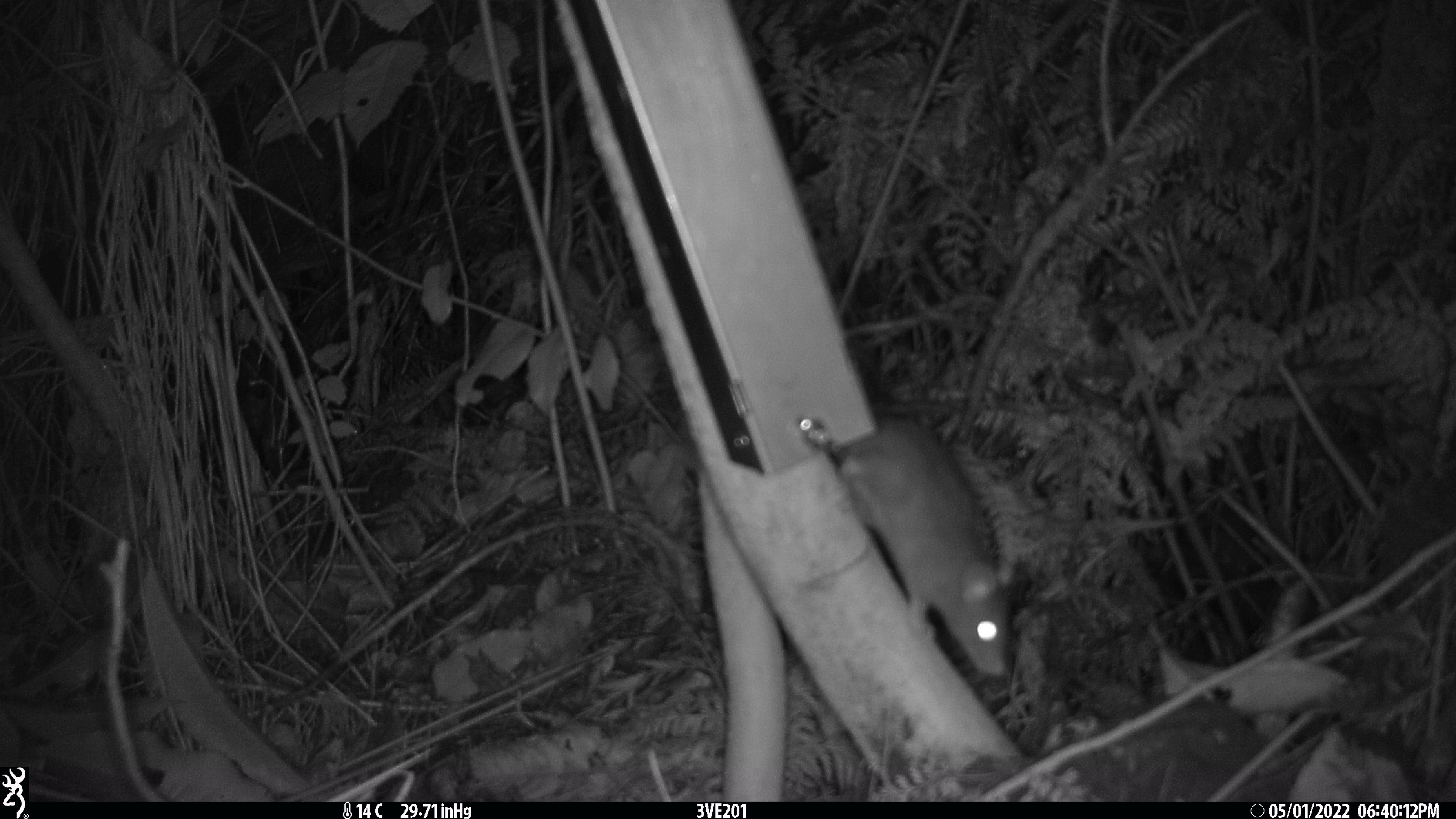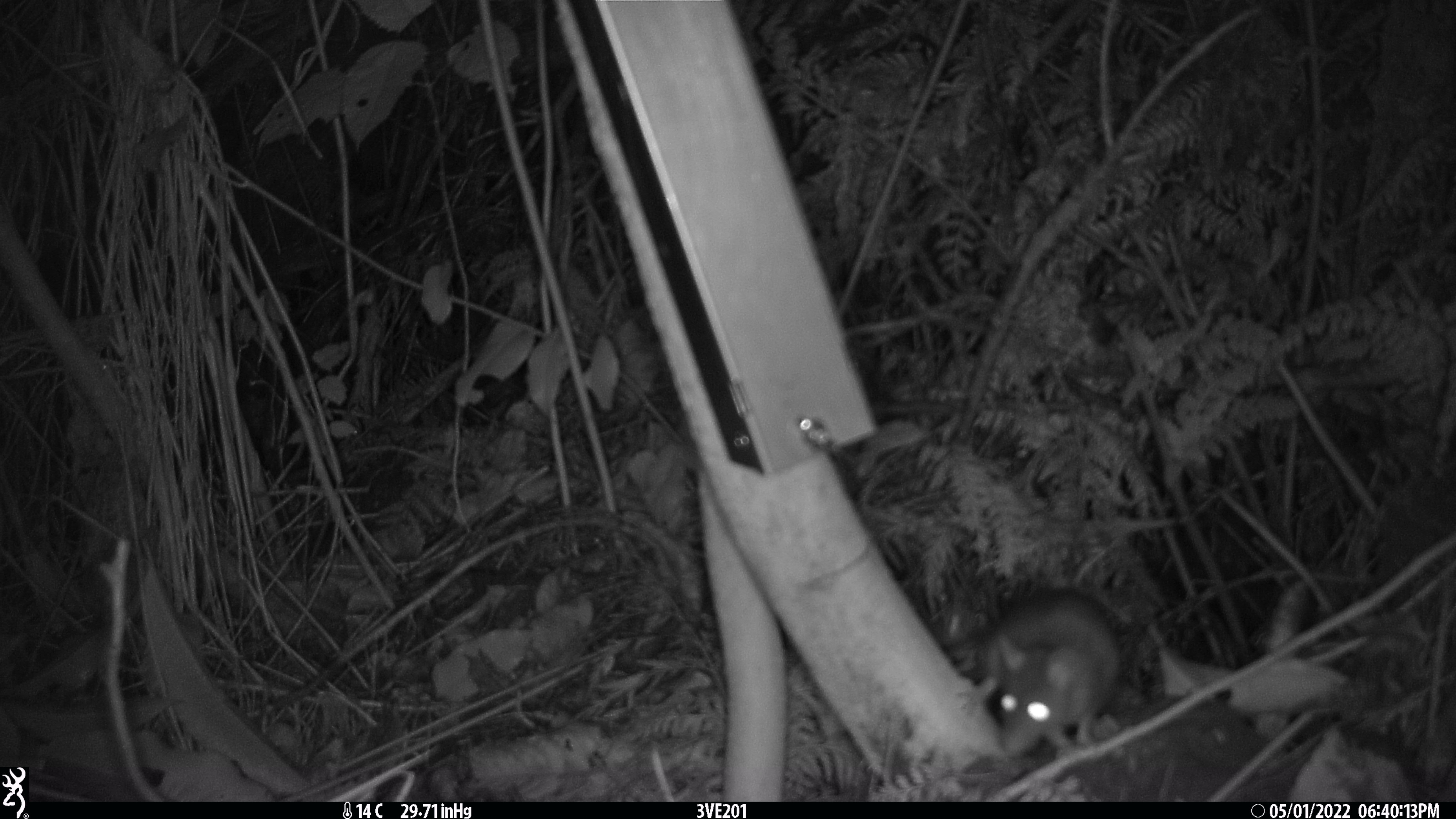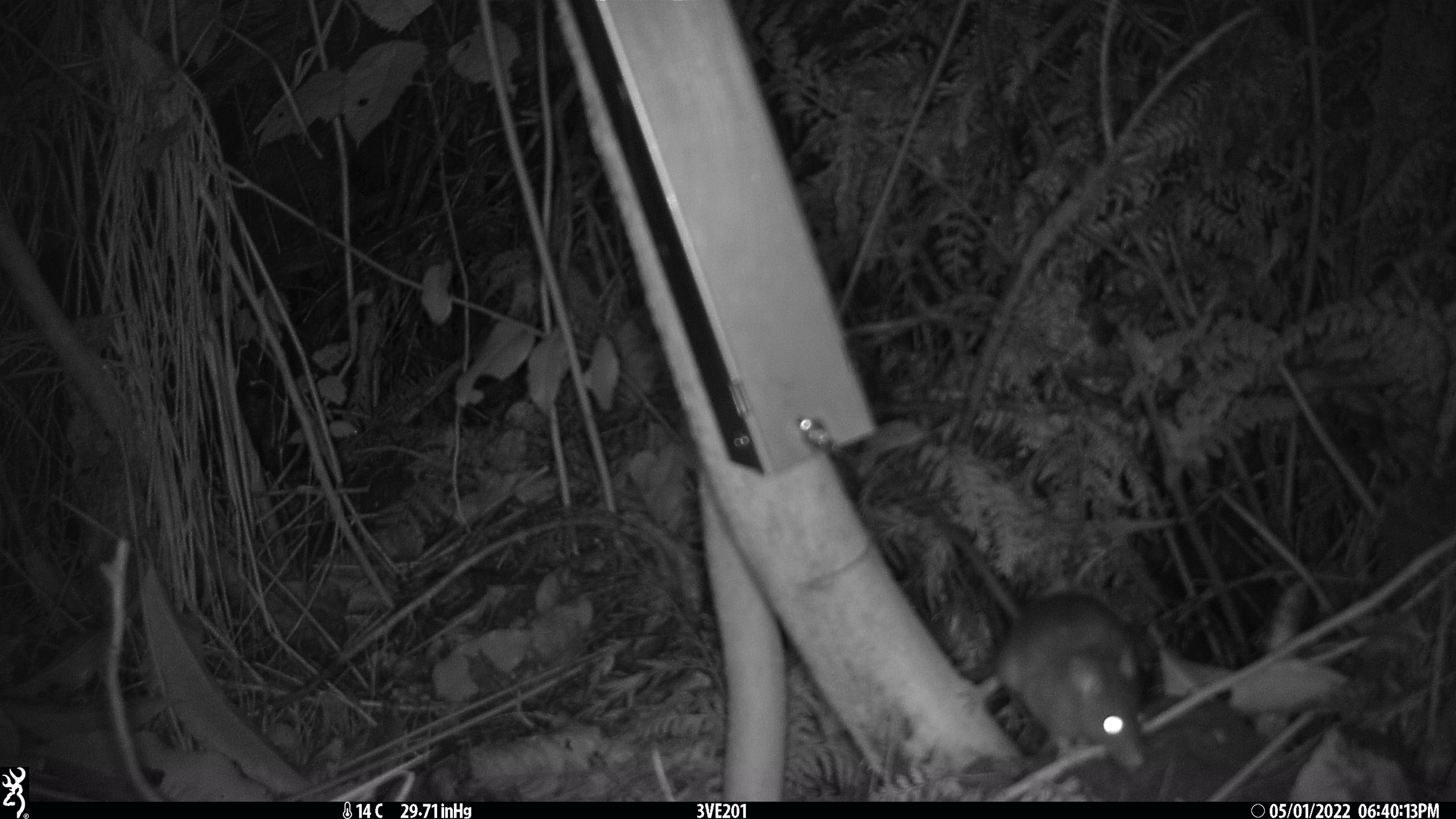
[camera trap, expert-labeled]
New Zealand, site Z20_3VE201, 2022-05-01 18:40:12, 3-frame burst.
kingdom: Animalia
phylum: Chordata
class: Mammalia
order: Rodentia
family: Muridae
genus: Rattus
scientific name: Rattus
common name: rat